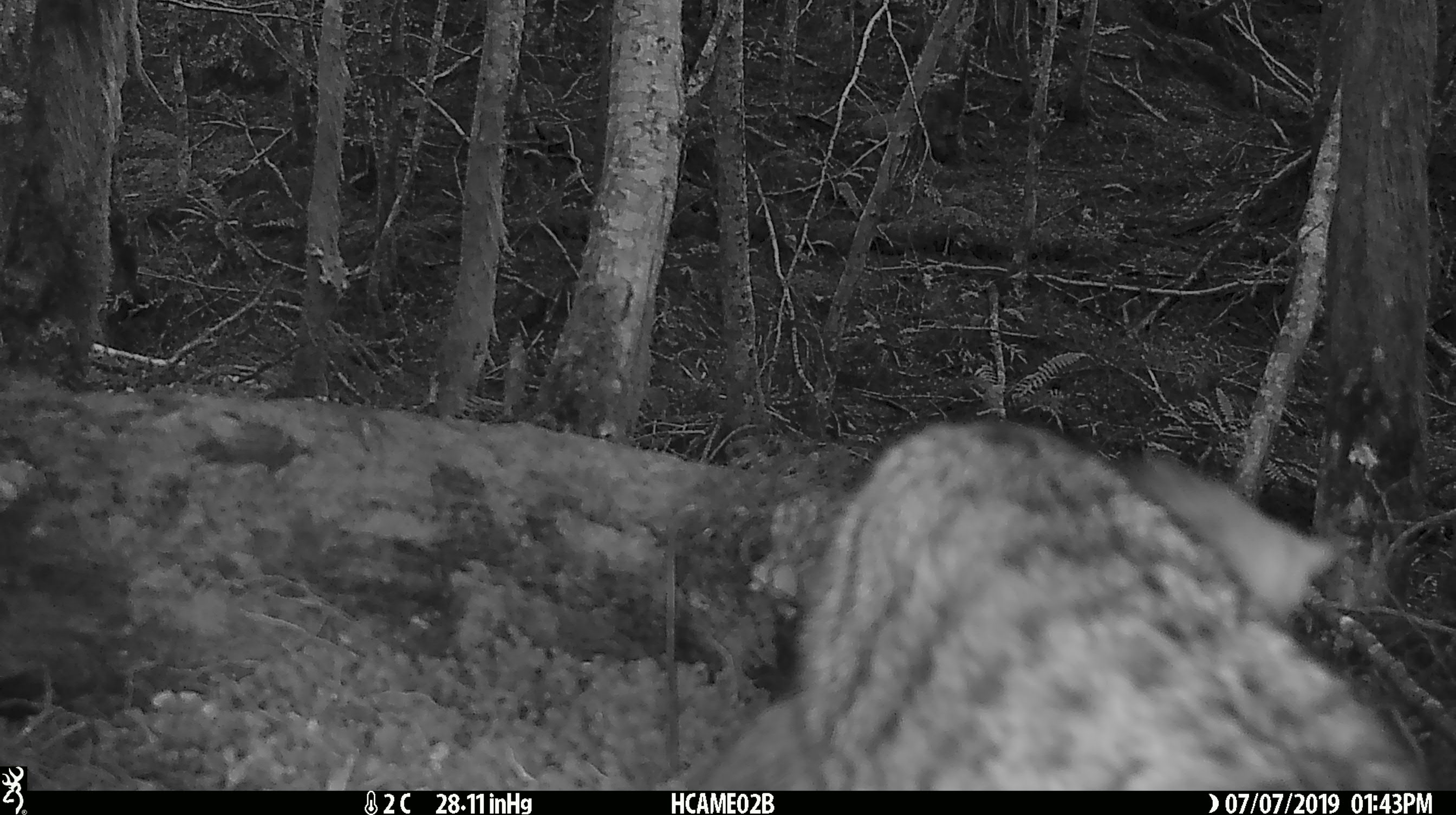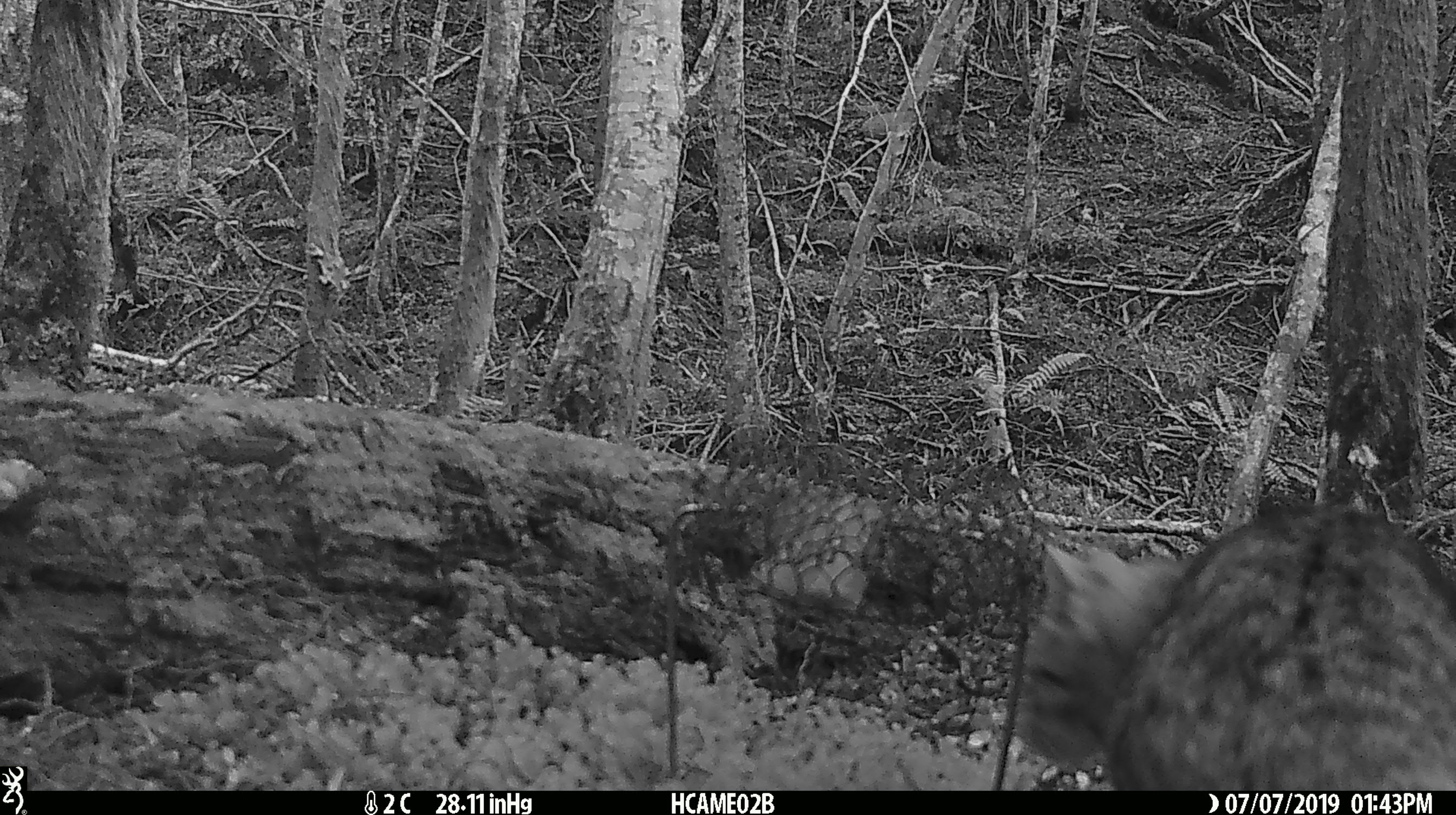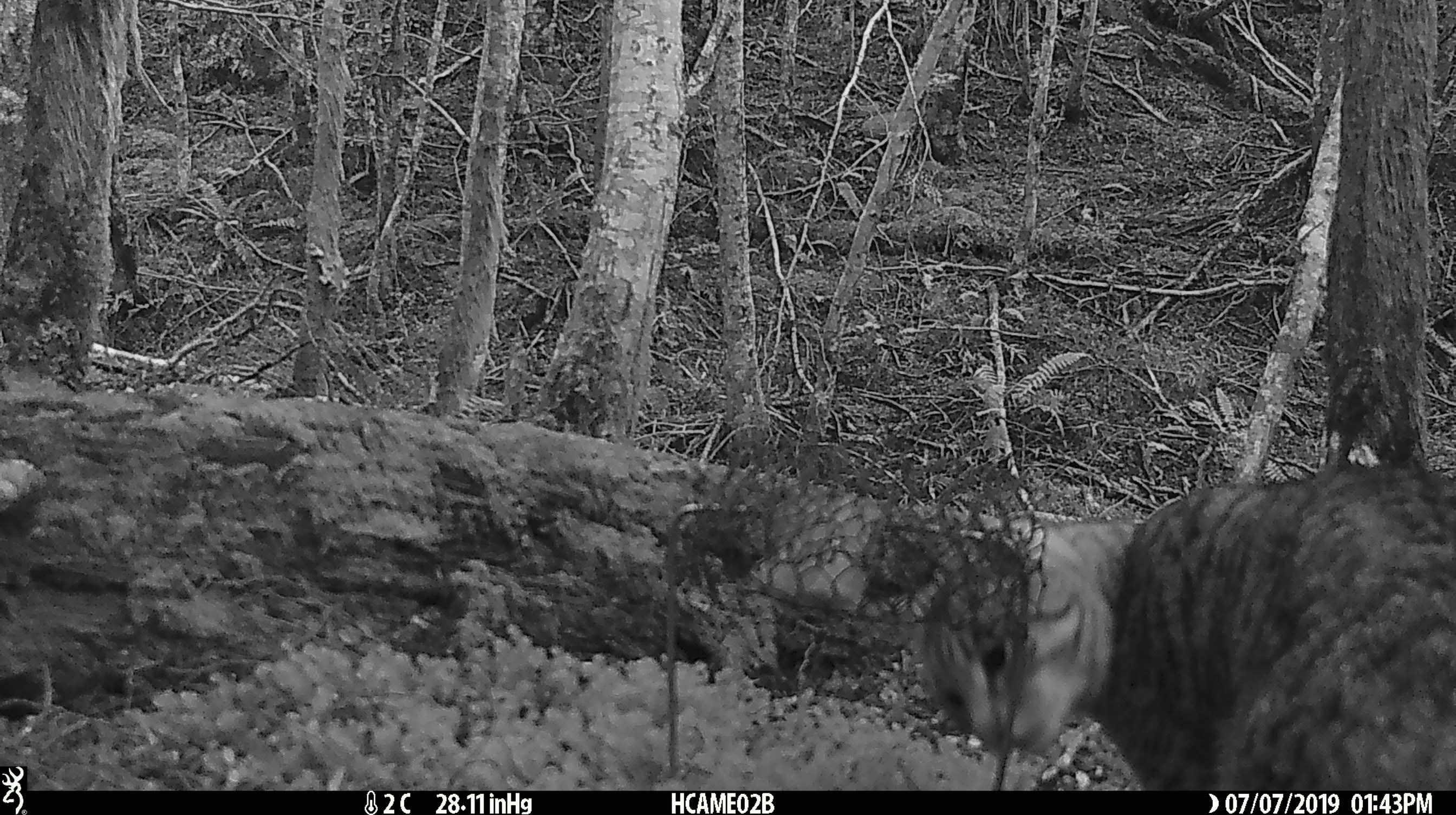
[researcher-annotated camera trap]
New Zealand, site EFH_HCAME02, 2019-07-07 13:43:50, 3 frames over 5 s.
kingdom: Animalia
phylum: Chordata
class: Mammalia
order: Carnivora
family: Felidae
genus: Felis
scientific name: Felis catus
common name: domestic cat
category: cat